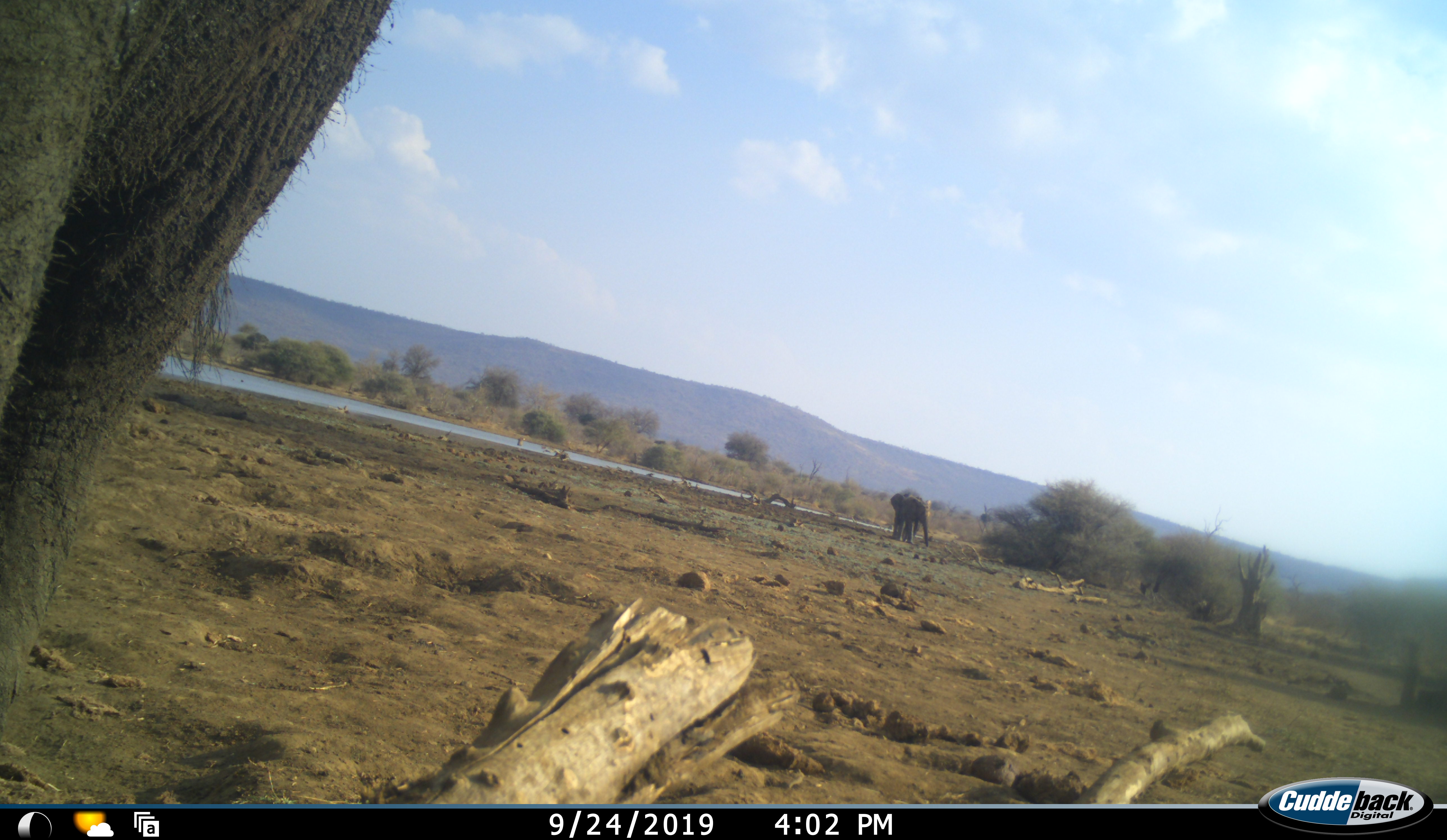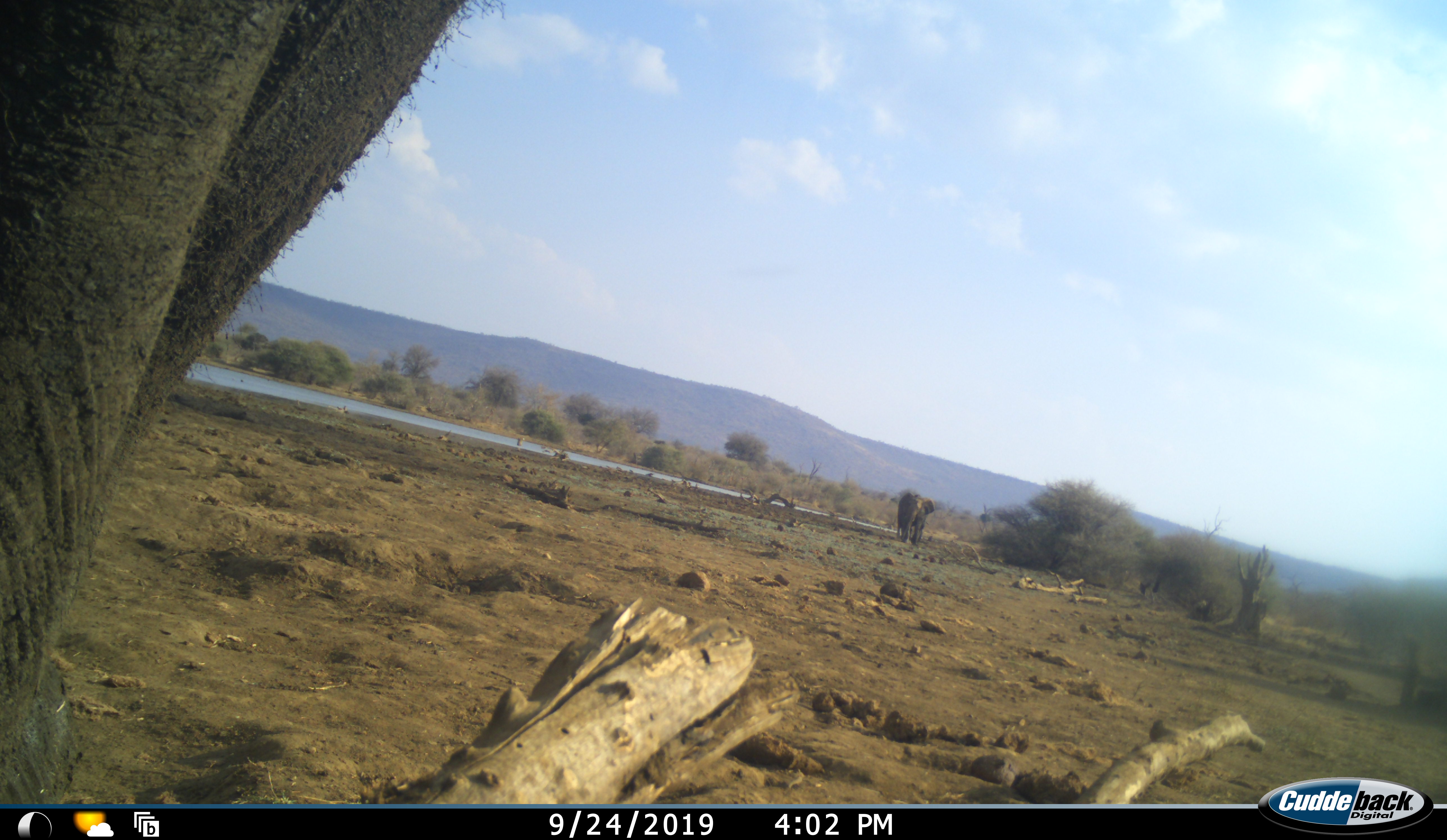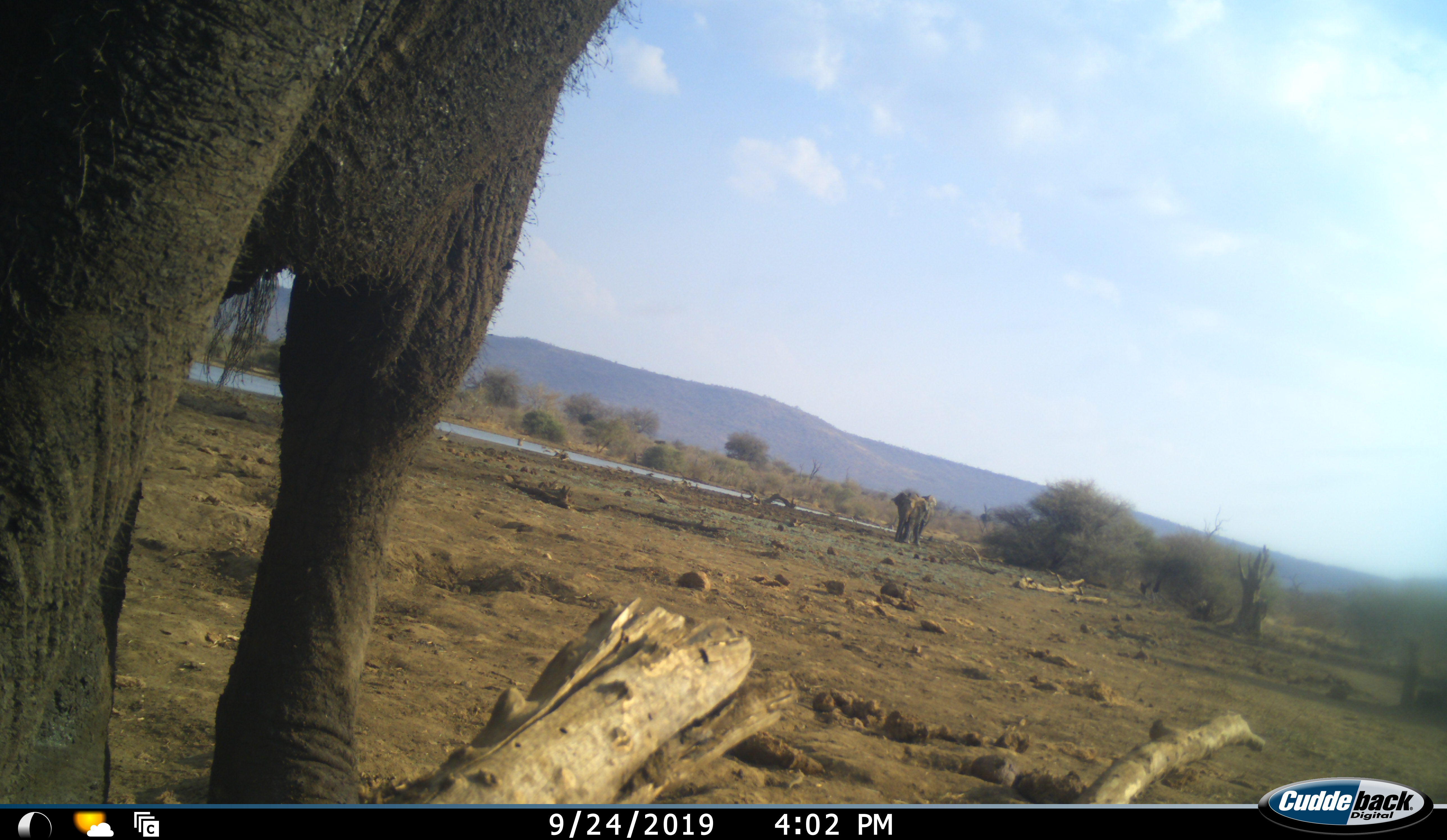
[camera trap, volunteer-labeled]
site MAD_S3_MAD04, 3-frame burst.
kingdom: Animalia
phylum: Chordata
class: Mammalia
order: Proboscidea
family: Elephantidae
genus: Loxodonta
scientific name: Loxodonta africana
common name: african bush elephant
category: elephant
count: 2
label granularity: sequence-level